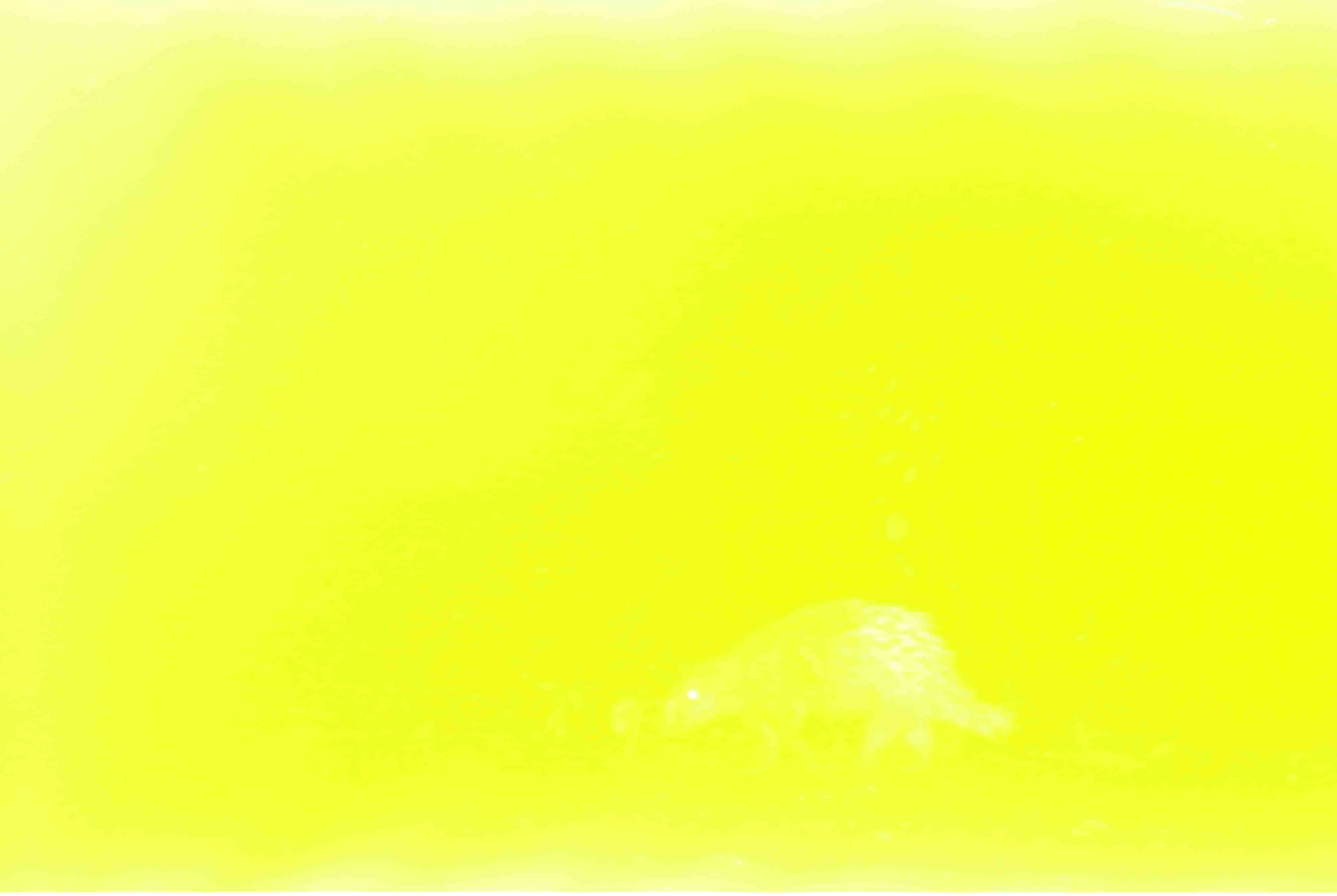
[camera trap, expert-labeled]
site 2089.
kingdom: Animalia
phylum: Chordata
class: Mammalia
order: Rodentia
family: Hystricidae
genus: Hystrix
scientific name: Hystrix brachyura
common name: east asian porcupine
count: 1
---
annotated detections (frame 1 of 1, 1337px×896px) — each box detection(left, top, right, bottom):
hystrix brachyura: detection(648, 598, 1019, 793)